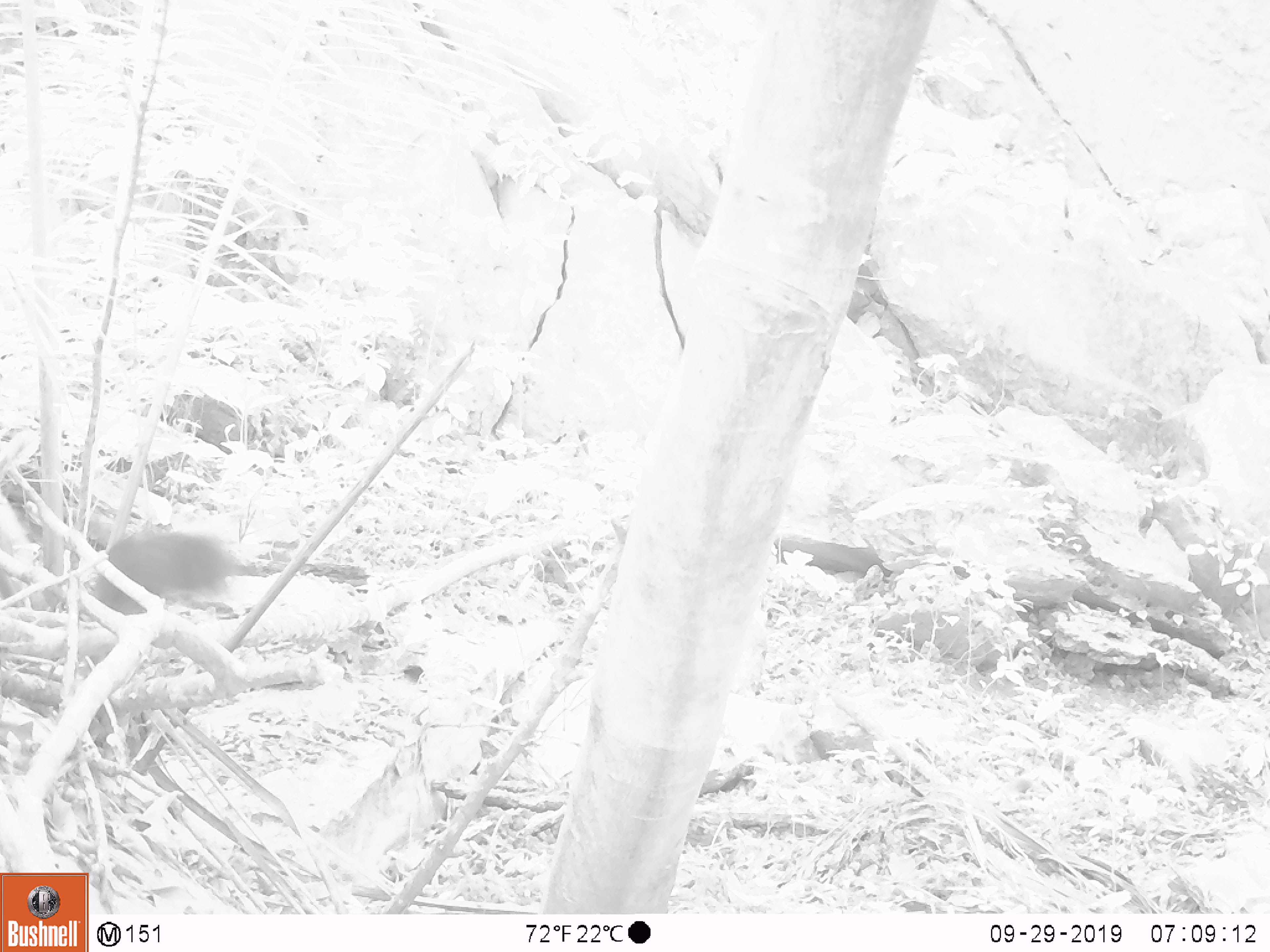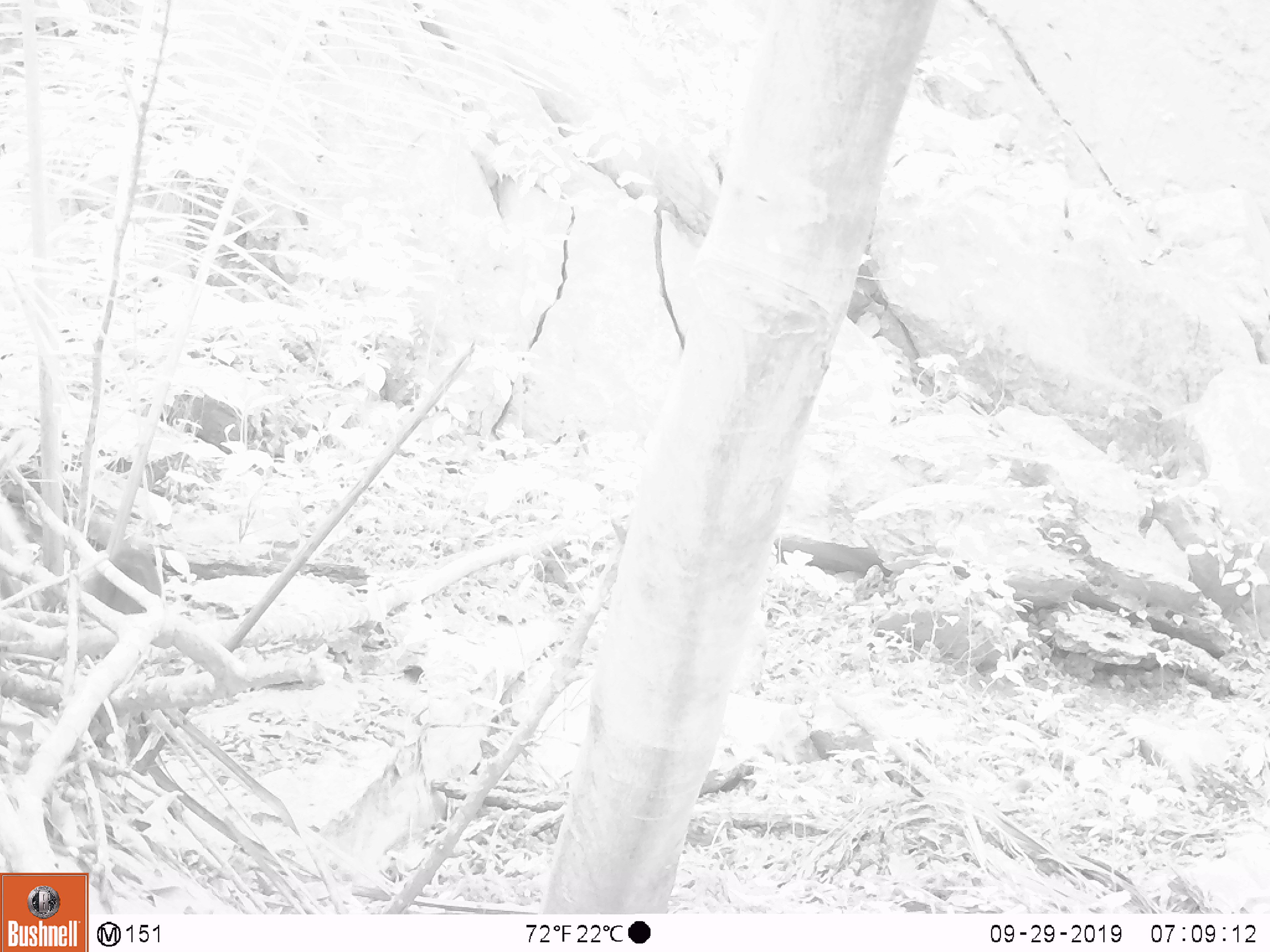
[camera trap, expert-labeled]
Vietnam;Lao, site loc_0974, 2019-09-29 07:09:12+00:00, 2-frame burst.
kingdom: Animalia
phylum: Chordata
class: Mammalia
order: Rodentia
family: Sciuridae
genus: Dremomys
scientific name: Dremomys rufigenis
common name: red-cheeked squirrel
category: red cheeked squirrel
Red cheeked squirrel (red-cheeked squirrel) (Dremomys rufigenis). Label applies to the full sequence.